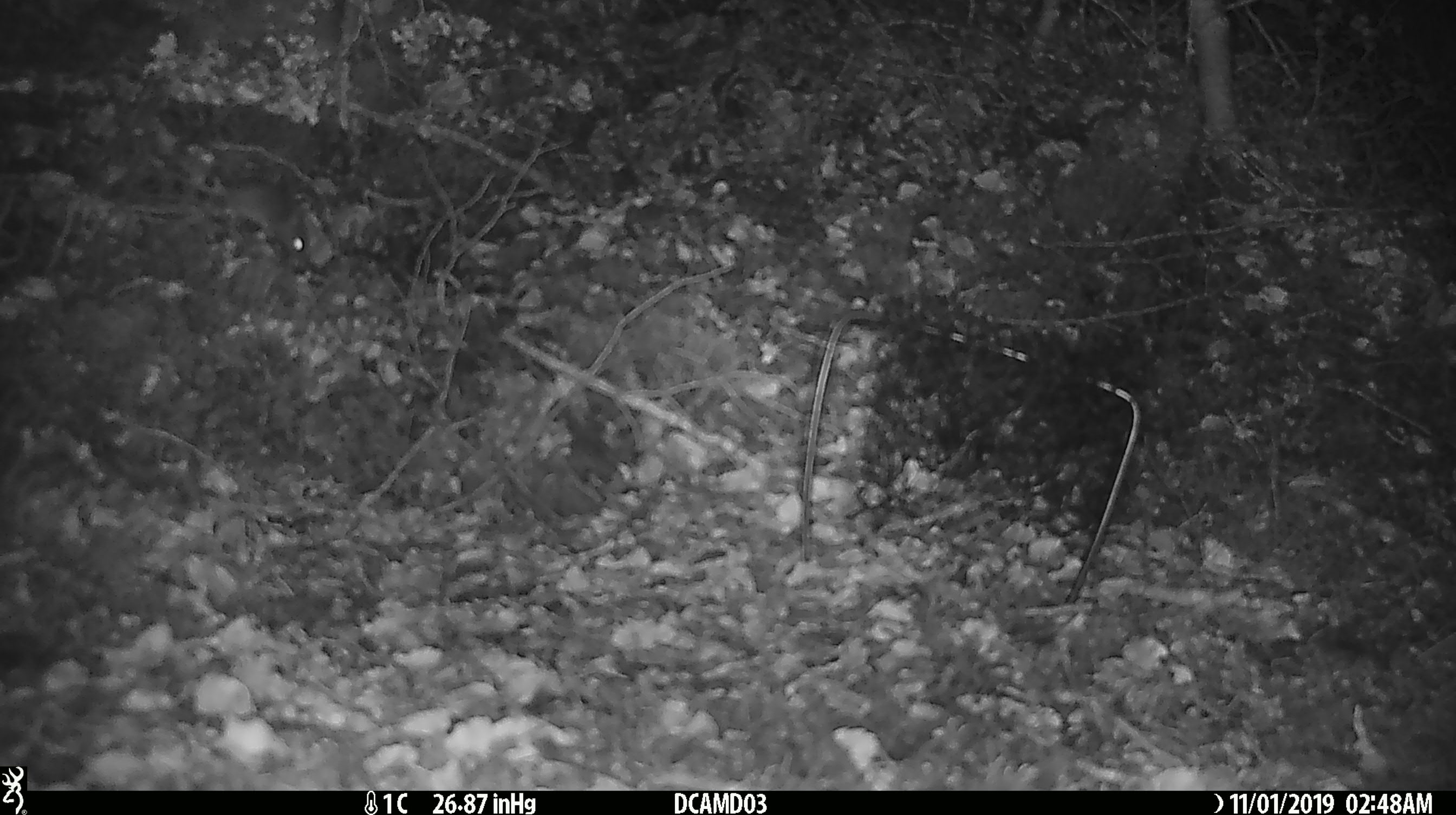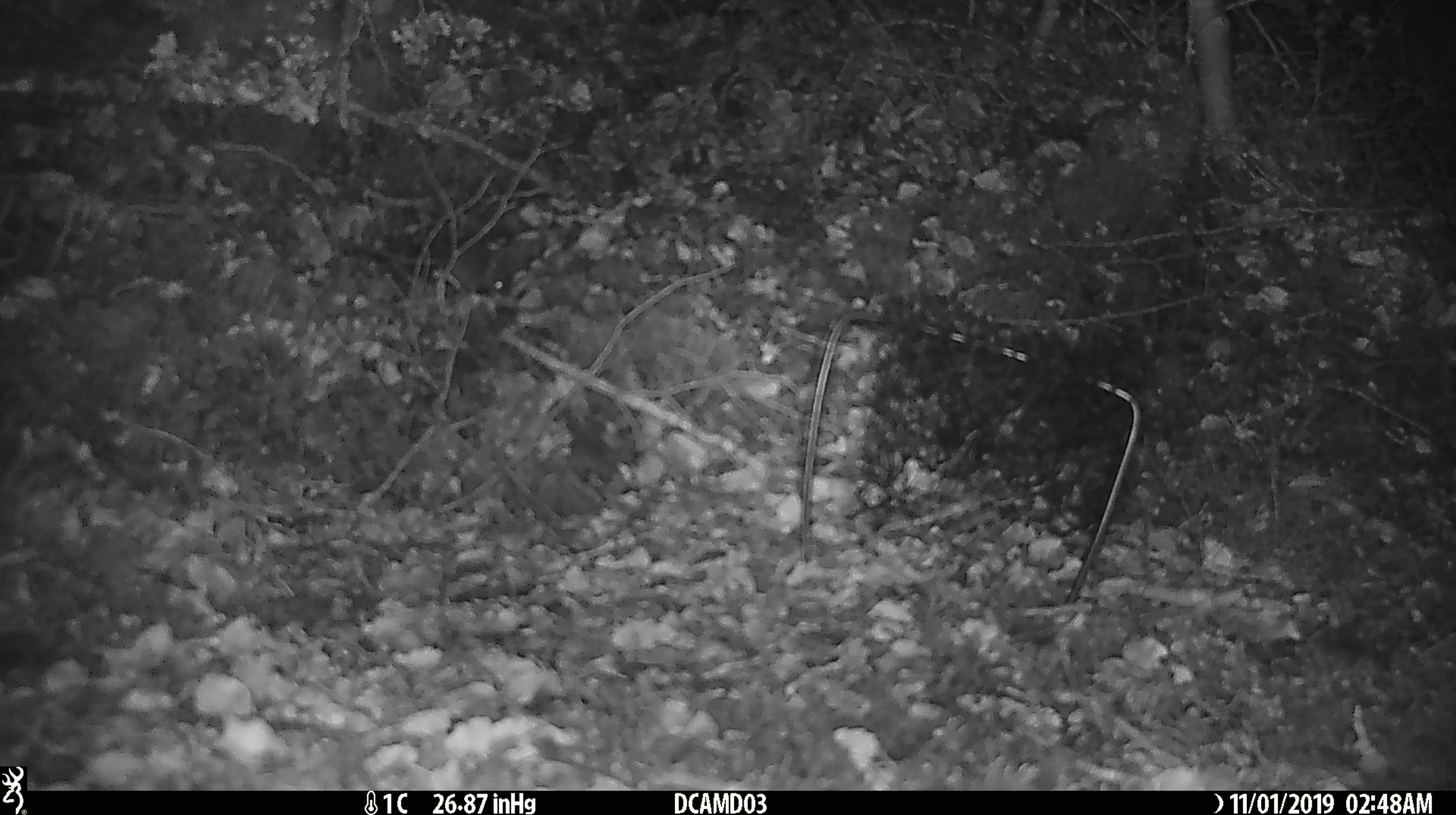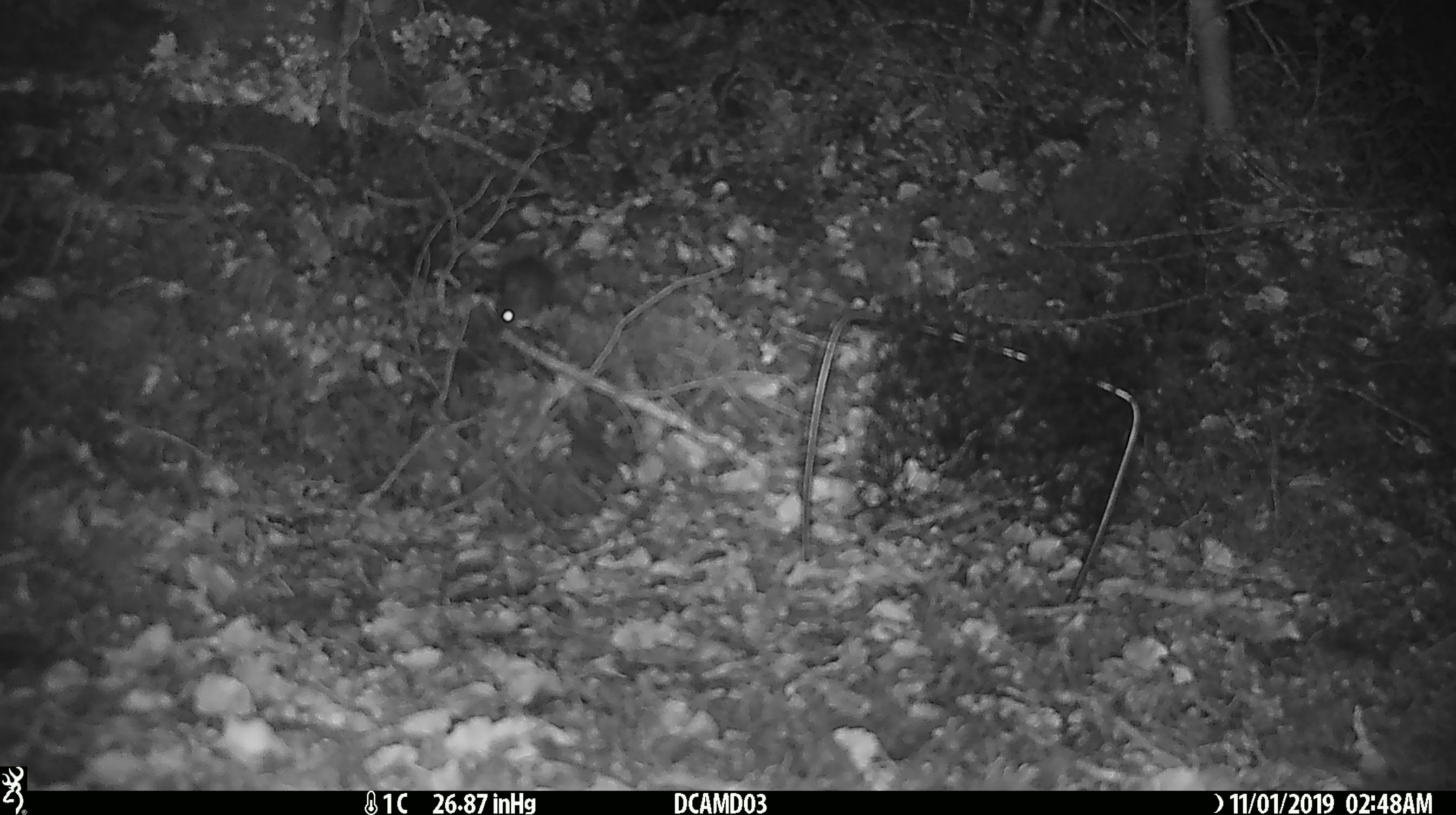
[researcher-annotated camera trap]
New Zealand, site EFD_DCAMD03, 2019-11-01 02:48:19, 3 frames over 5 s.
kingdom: Animalia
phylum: Chordata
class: Mammalia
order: Rodentia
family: Muridae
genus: Mus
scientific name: Mus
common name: mouse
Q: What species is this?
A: Mouse (Mus).